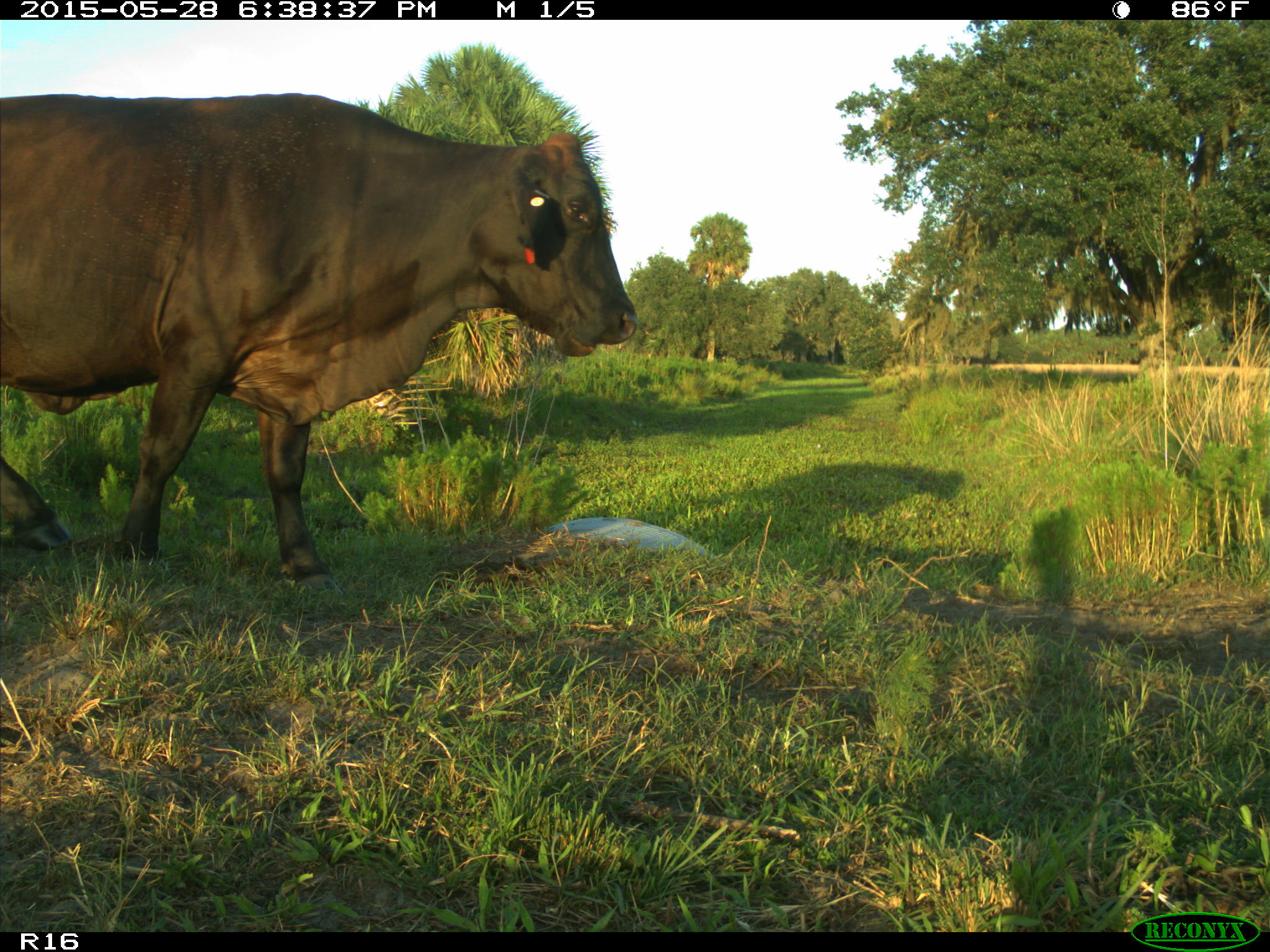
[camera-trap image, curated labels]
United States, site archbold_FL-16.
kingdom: Animalia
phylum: Chordata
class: Mammalia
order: Artiodactyla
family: Bovidae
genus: Bos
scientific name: Bos taurus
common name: domestic cow